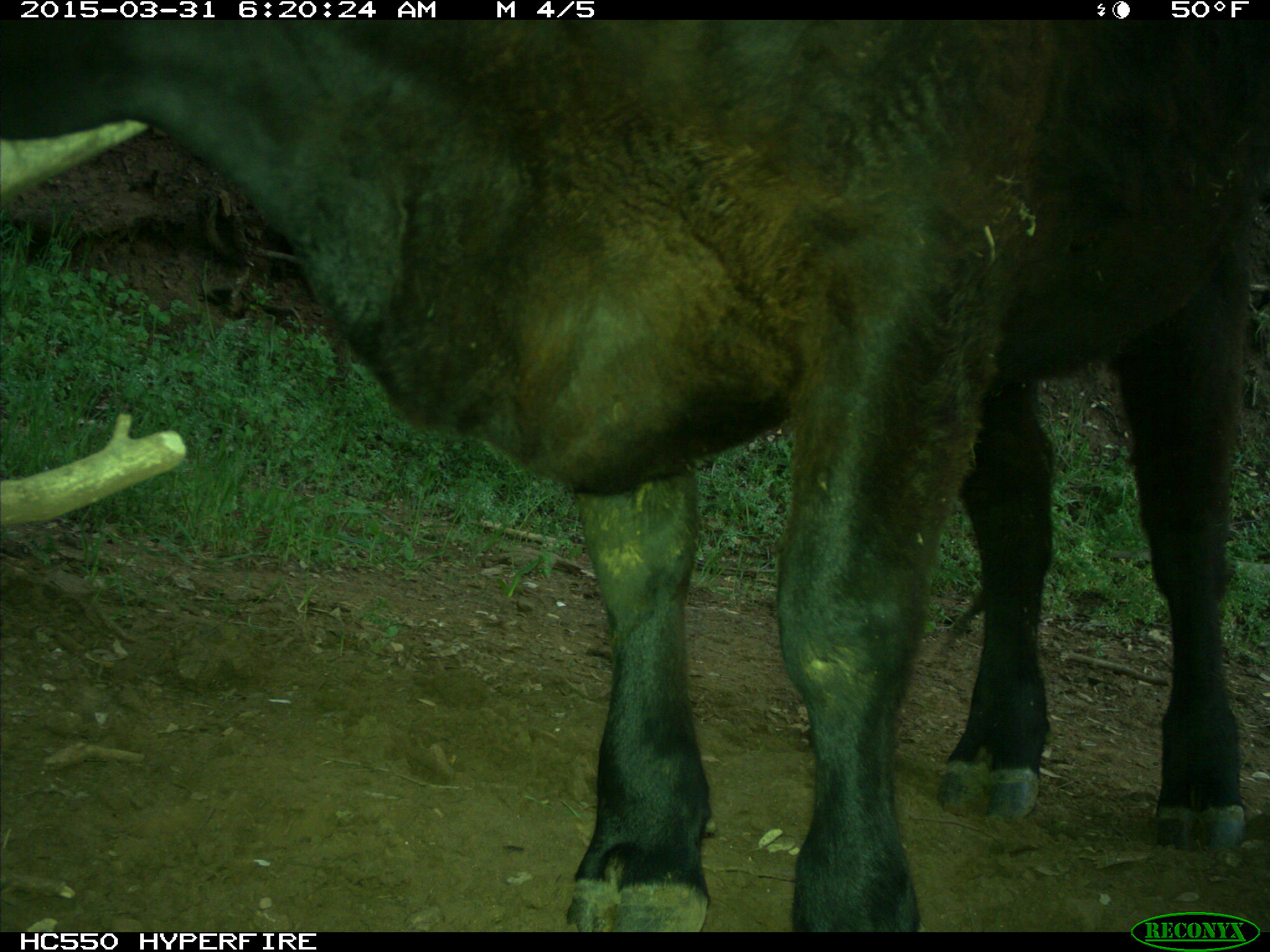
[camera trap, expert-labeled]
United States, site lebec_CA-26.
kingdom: Animalia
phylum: Chordata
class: Mammalia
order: Artiodactyla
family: Bovidae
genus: Bos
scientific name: Bos taurus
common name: domestic cow